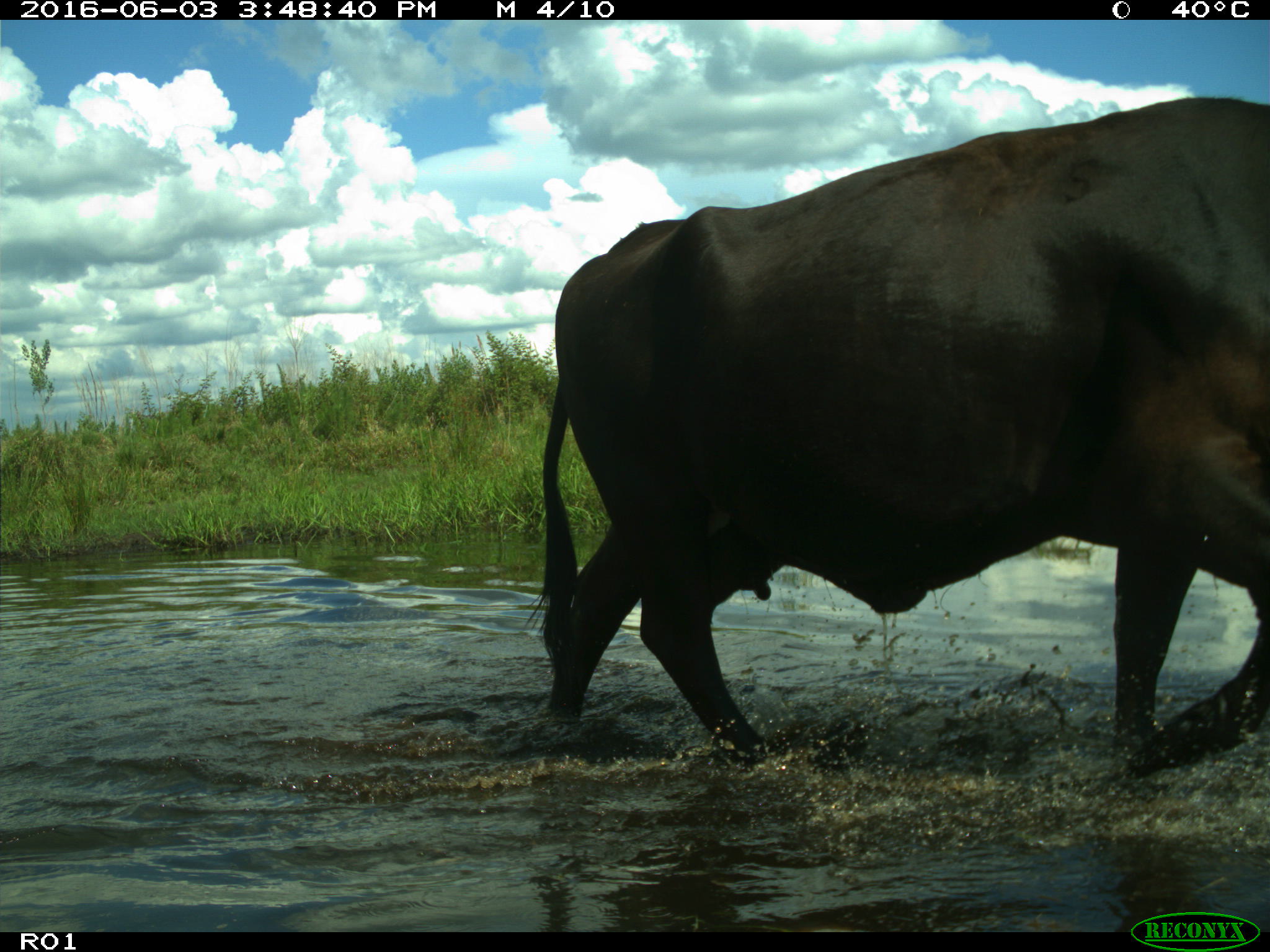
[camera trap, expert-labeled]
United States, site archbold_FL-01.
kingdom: Animalia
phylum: Chordata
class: Mammalia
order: Artiodactyla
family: Bovidae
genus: Bos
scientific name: Bos taurus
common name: domestic cow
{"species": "Bos taurus (domestic cow)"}